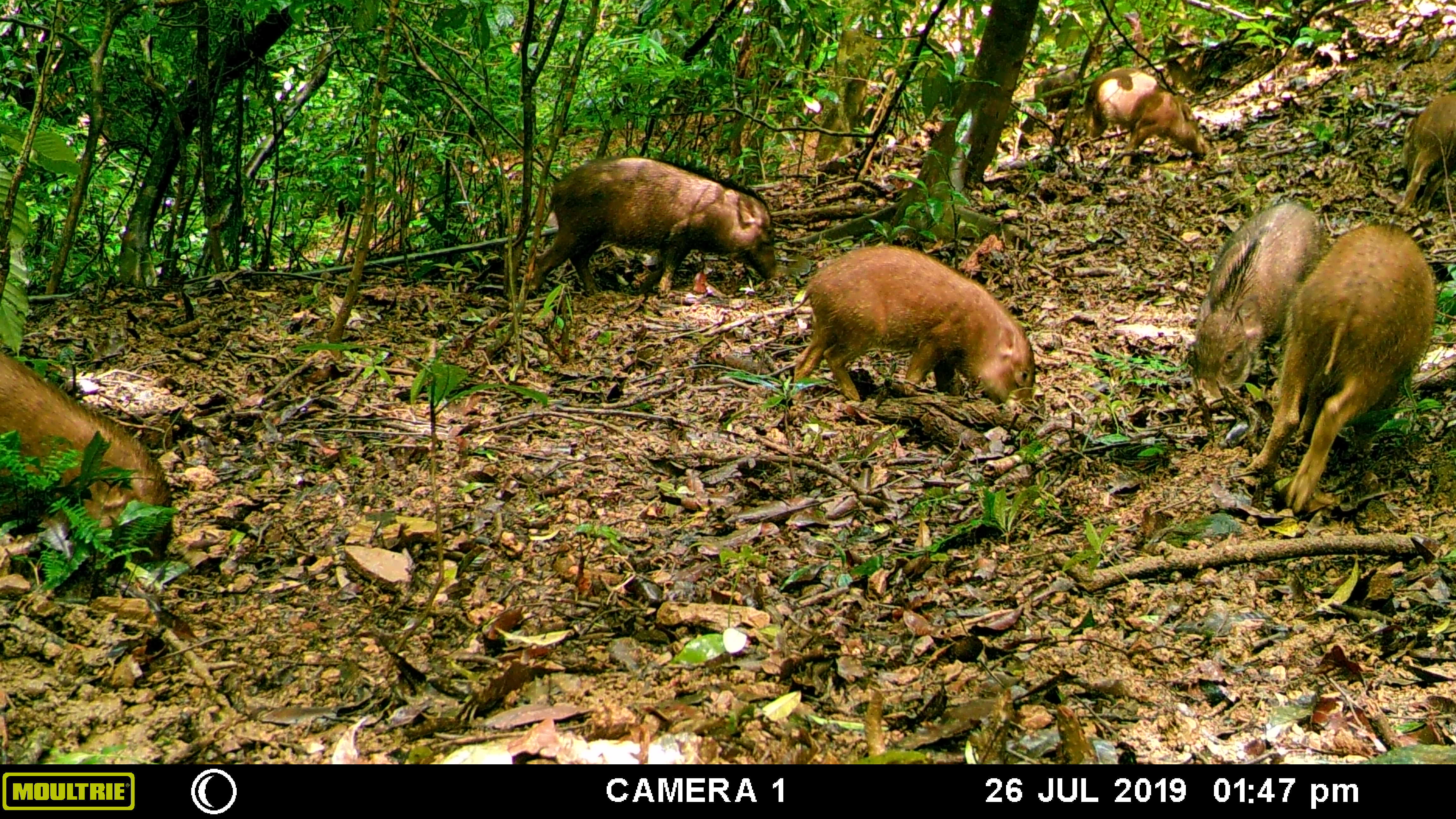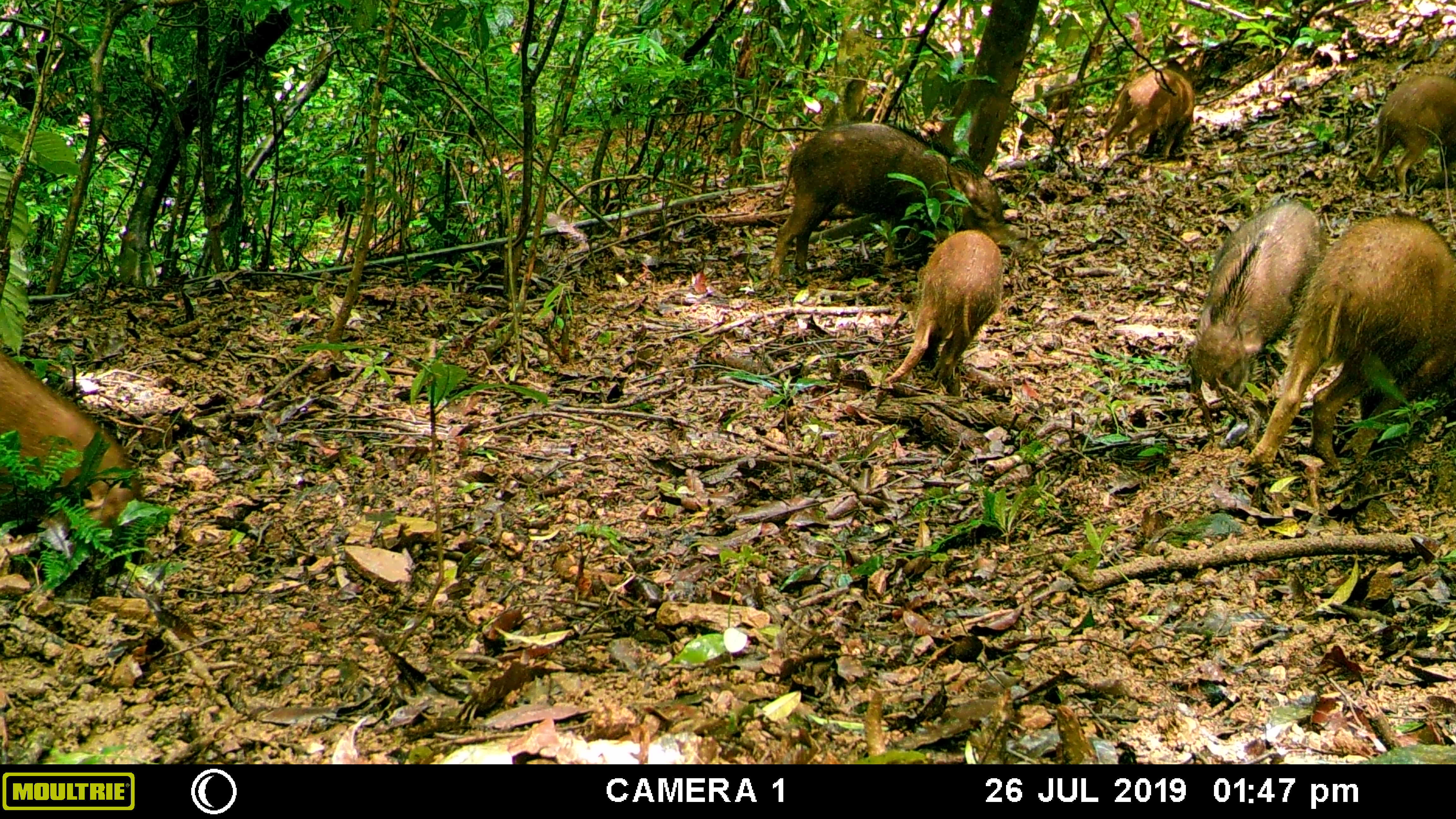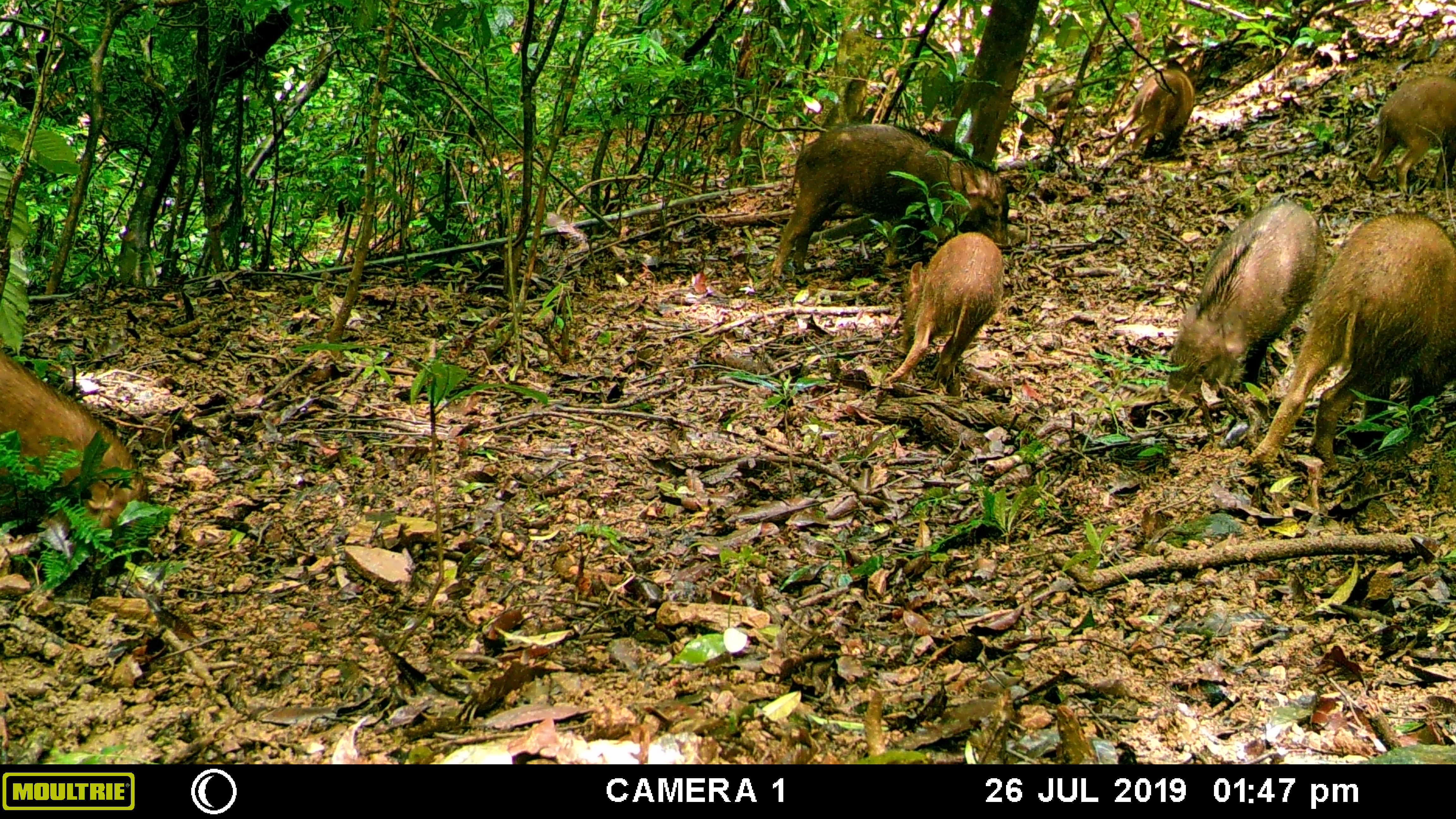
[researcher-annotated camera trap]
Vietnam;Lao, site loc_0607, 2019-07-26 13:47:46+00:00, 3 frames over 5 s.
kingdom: Animalia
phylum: Chordata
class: Mammalia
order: Artiodactyla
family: Suidae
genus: Sus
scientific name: Sus scrofa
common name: eurasian wild pig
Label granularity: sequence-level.